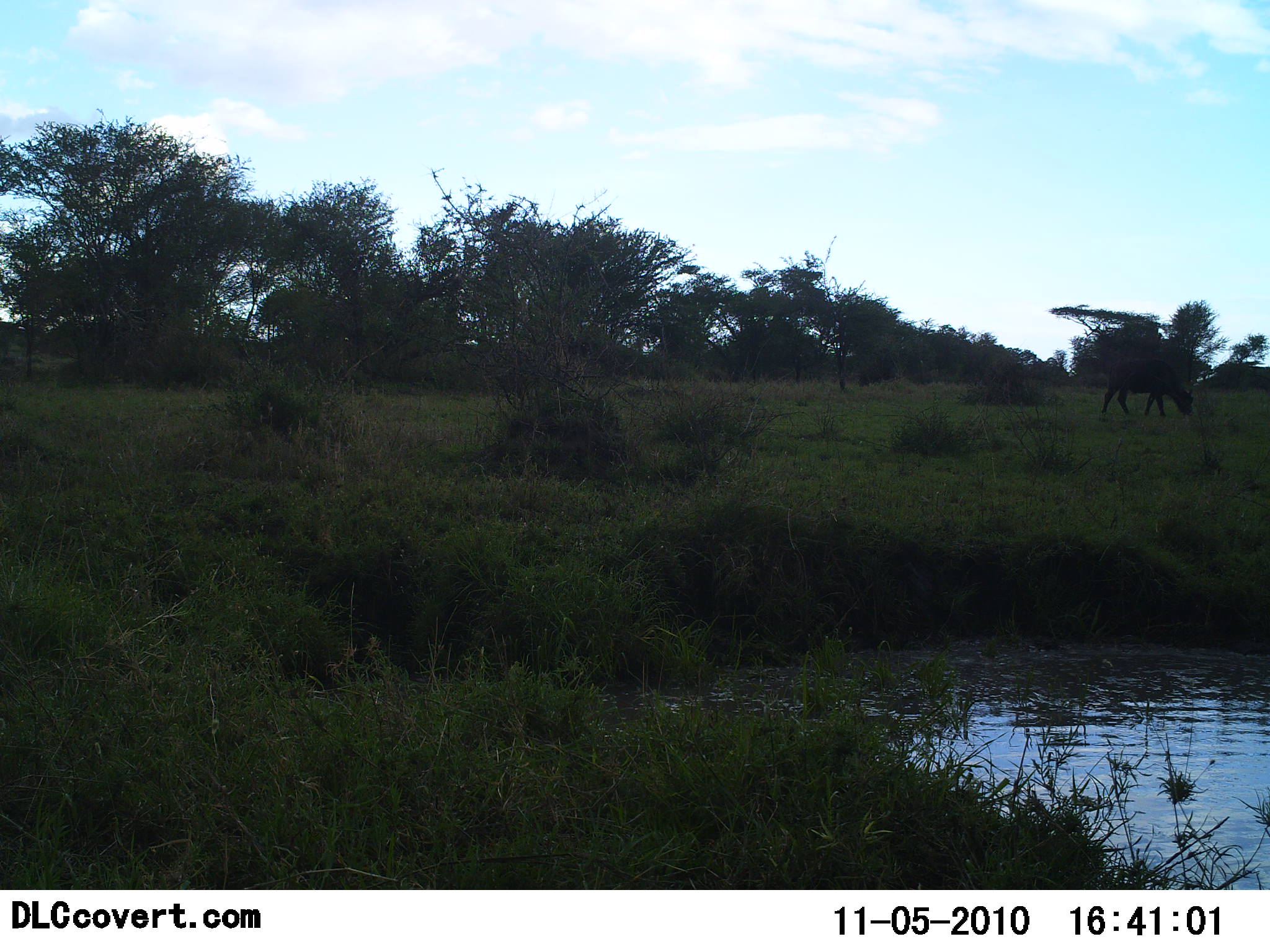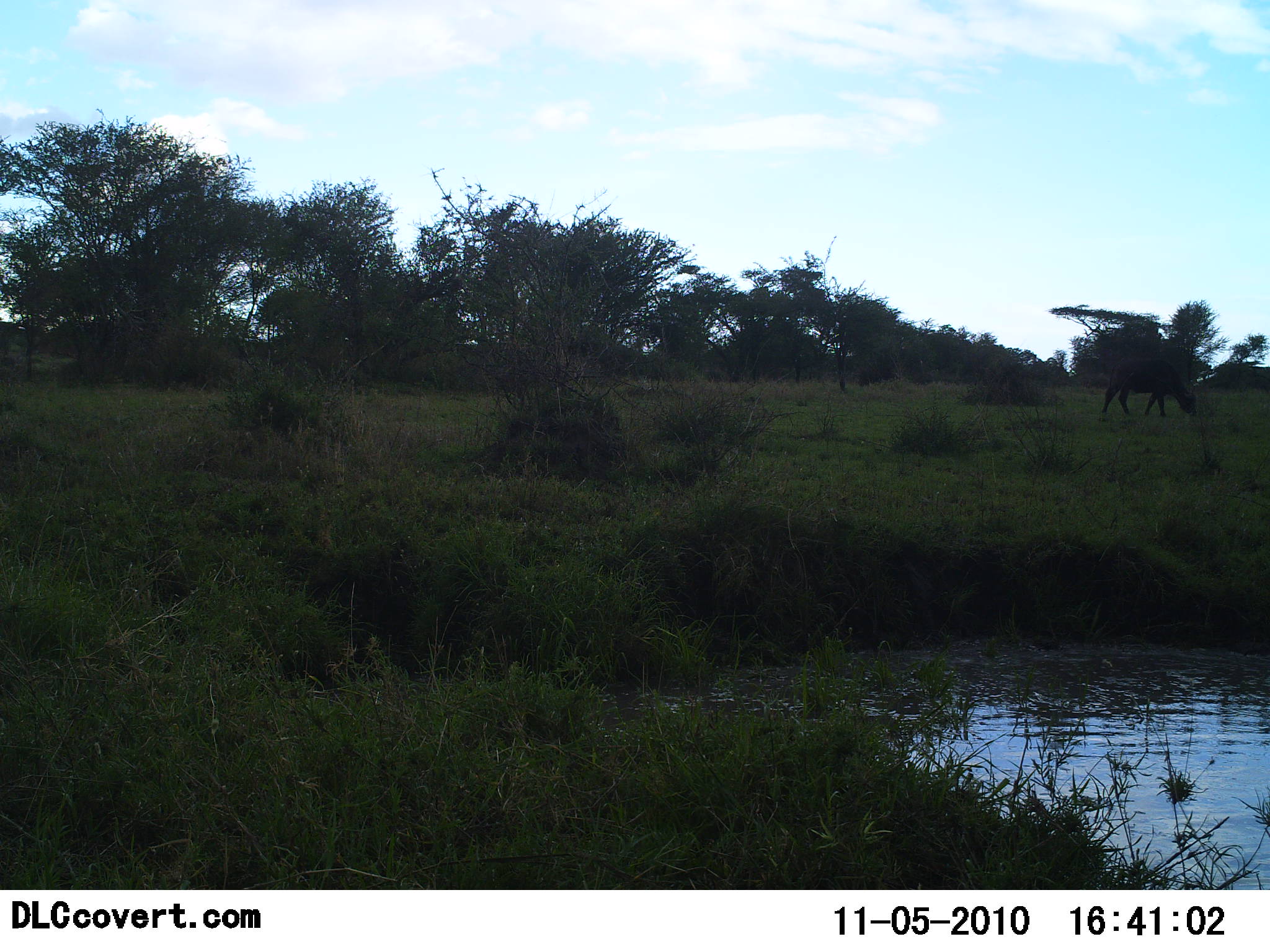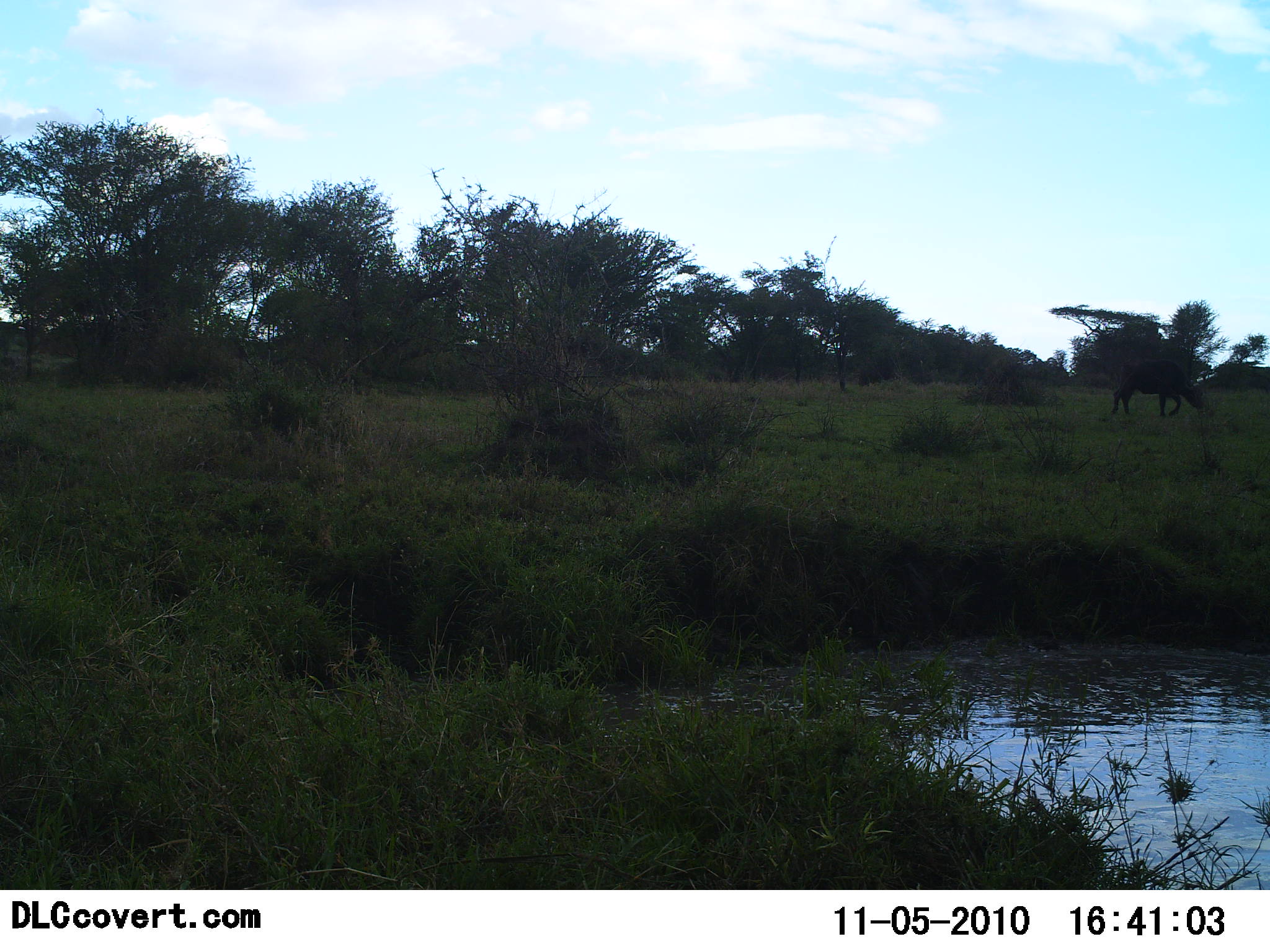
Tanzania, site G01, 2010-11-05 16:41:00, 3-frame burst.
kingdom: Animalia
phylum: Chordata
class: Mammalia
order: Artiodactyla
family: Bovidae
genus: Syncerus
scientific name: Syncerus caffer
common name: cape buffalo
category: buffalo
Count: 1.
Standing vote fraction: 18%.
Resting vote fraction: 0%.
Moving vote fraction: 18%.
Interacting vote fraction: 0%.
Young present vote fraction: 0%.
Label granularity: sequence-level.